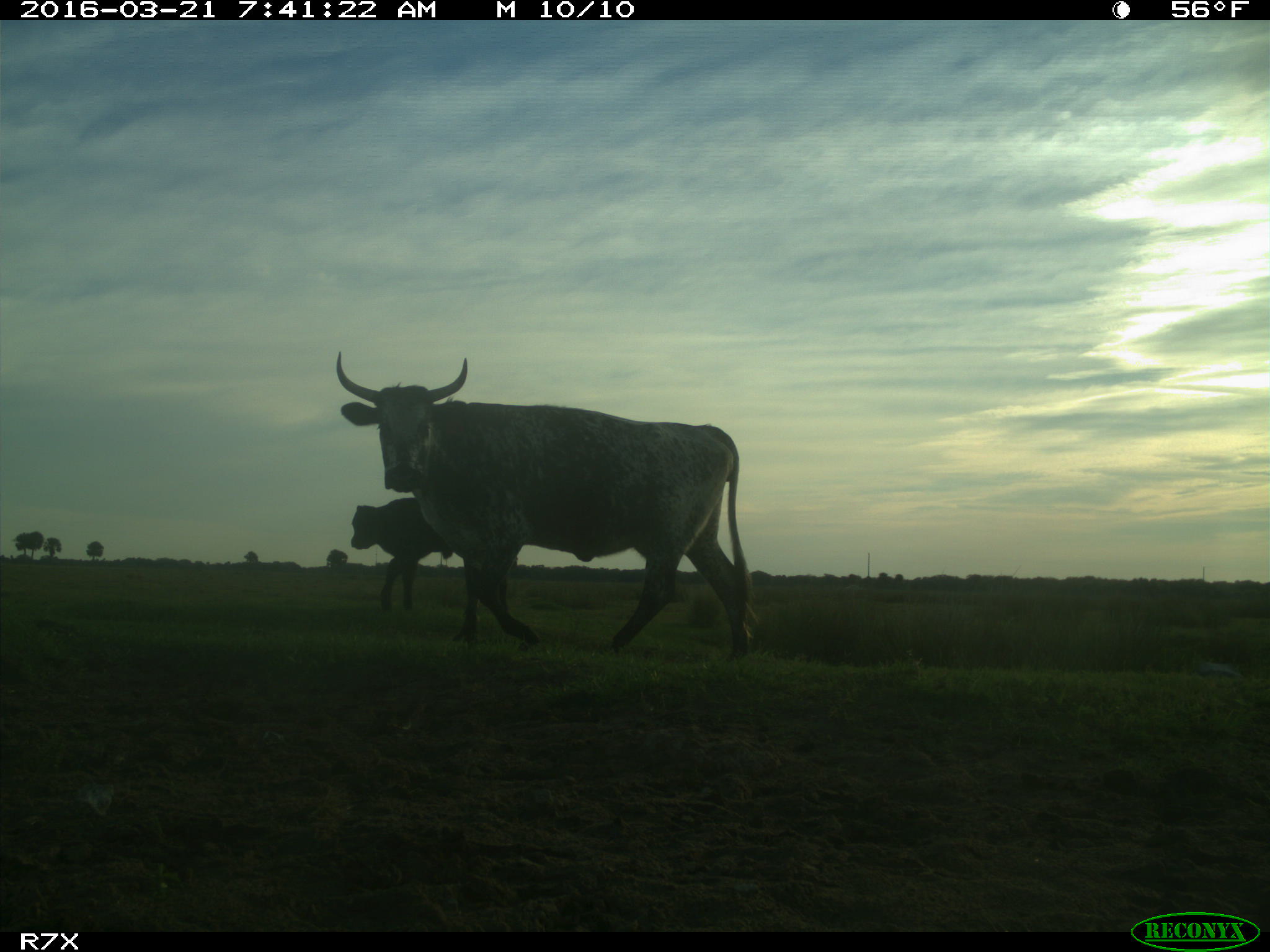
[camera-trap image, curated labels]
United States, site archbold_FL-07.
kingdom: Animalia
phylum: Chordata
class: Mammalia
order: Artiodactyla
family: Bovidae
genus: Bos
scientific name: Bos taurus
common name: domestic cow